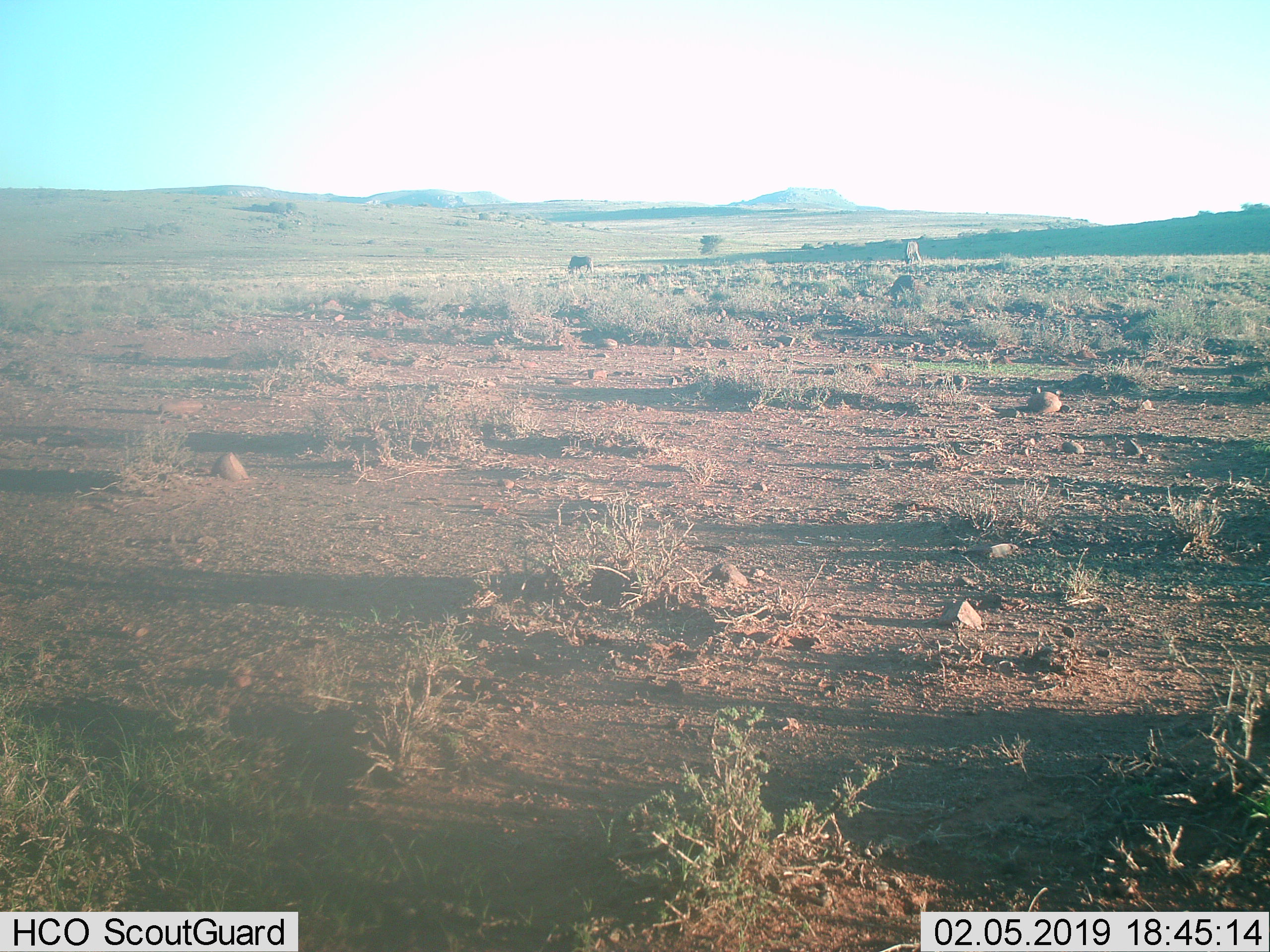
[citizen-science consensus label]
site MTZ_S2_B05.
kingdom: Animalia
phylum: Chordata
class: Mammalia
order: Artiodactyla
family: Bovidae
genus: Connochaetes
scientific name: Connochaetes gnou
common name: black wildebeest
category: wildebeestblack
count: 2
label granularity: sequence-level